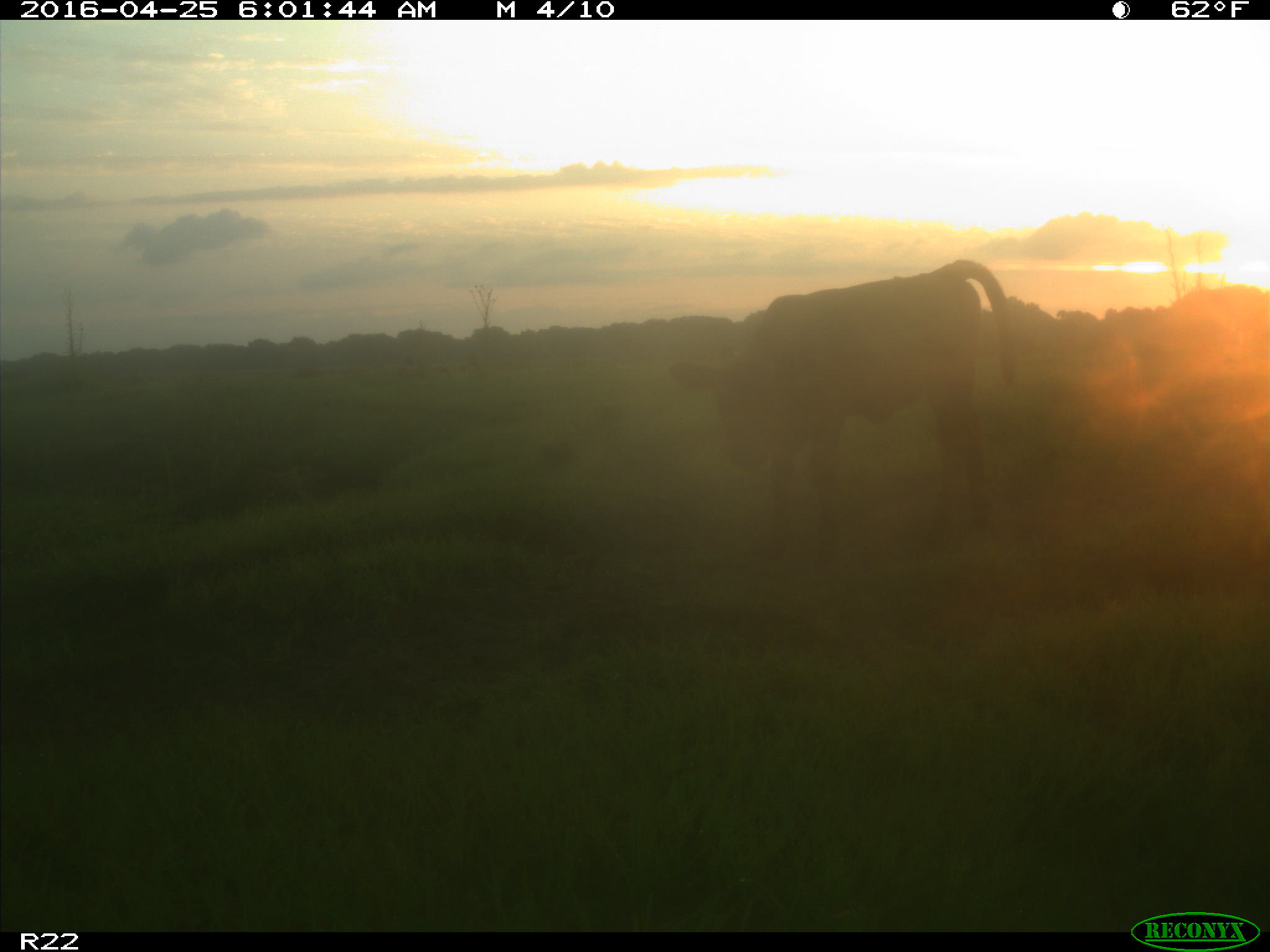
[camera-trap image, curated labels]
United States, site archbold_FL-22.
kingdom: Animalia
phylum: Chordata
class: Mammalia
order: Artiodactyla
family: Bovidae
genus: Bos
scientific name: Bos taurus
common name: domestic cow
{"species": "Bos taurus (domestic cow)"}